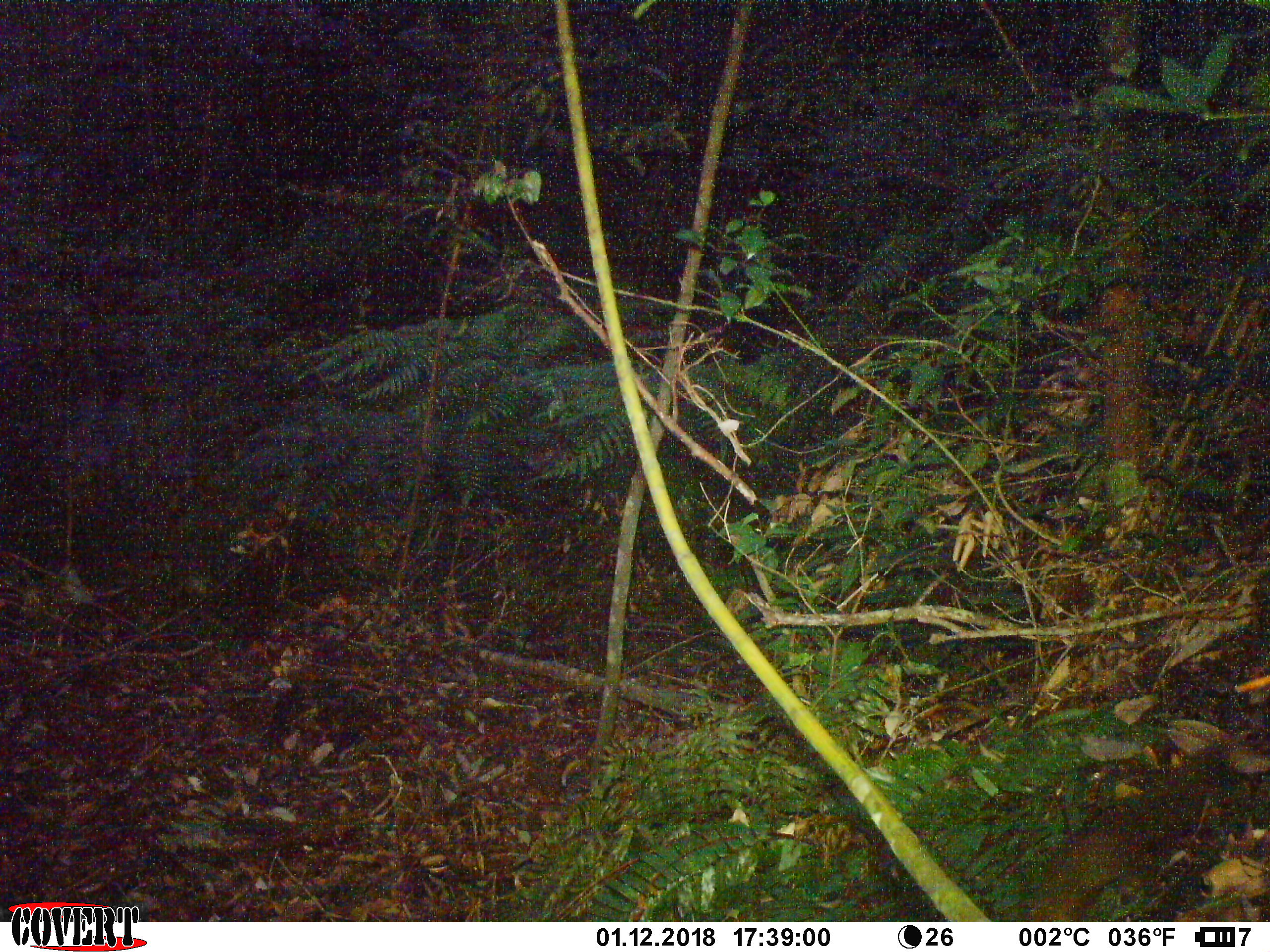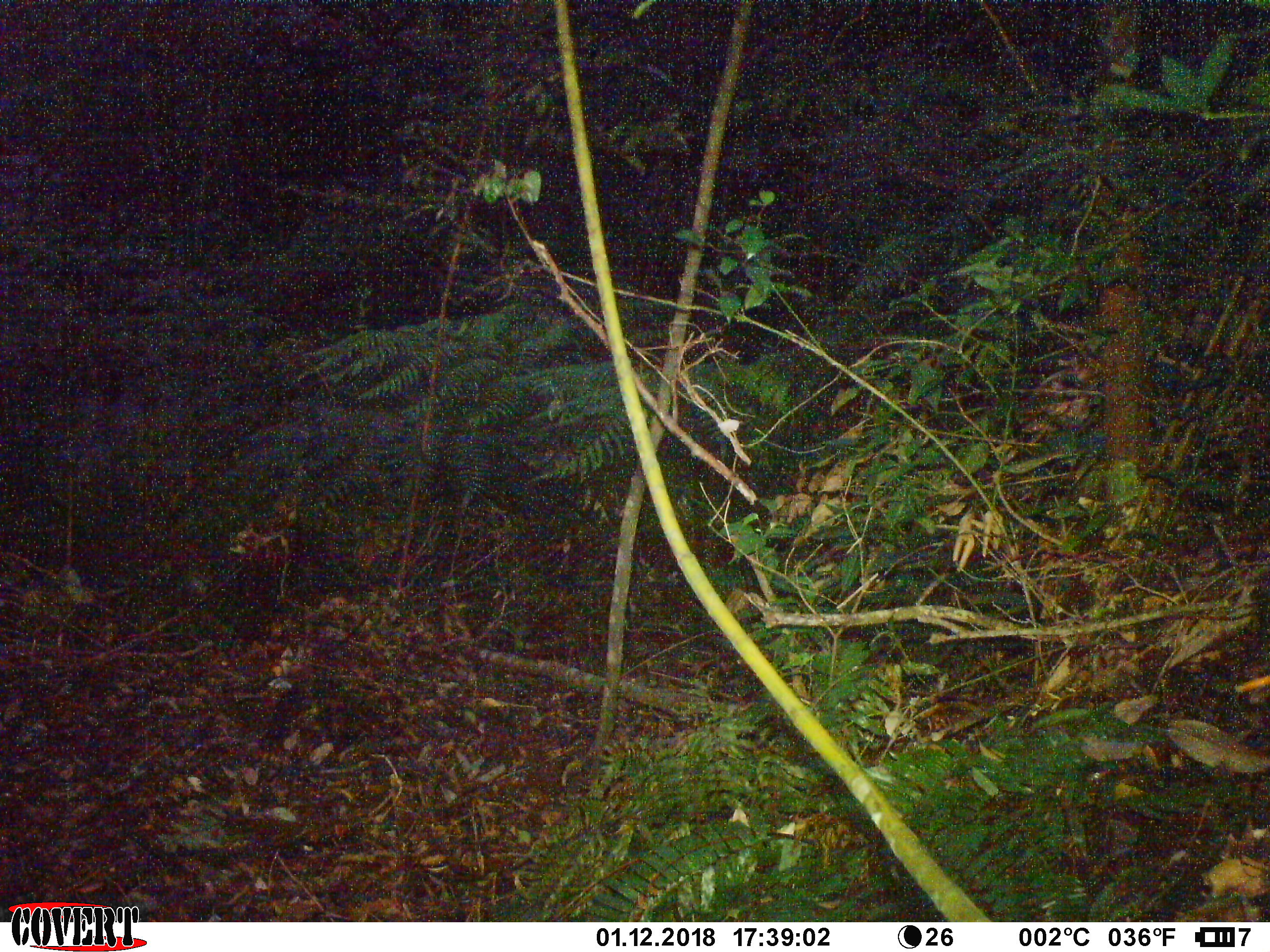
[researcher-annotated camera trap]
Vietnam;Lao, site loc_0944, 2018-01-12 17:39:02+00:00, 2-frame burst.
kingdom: Animalia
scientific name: Animalia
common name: animal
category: unidentified animal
Unidentified animal (animal) (Animalia). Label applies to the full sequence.